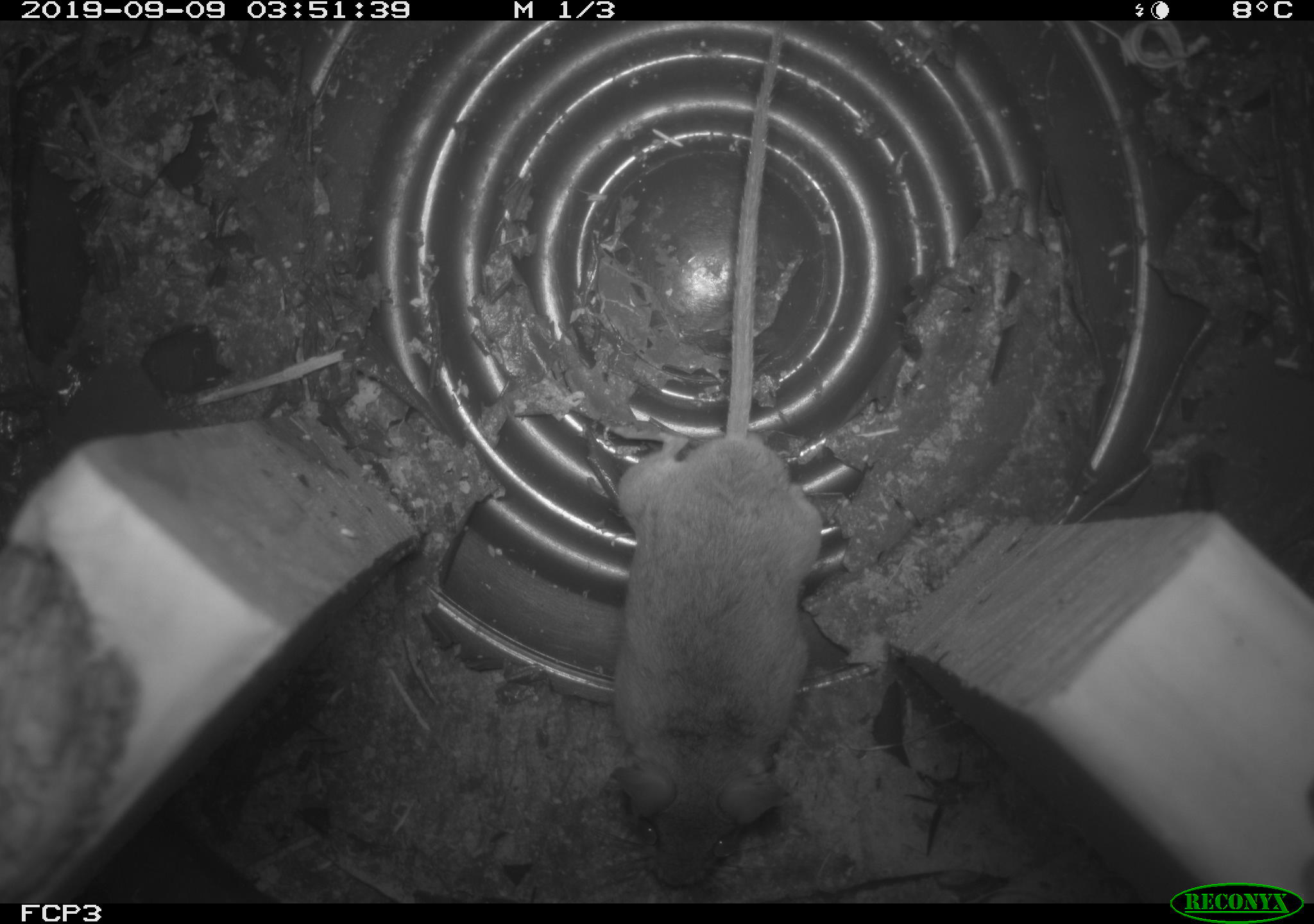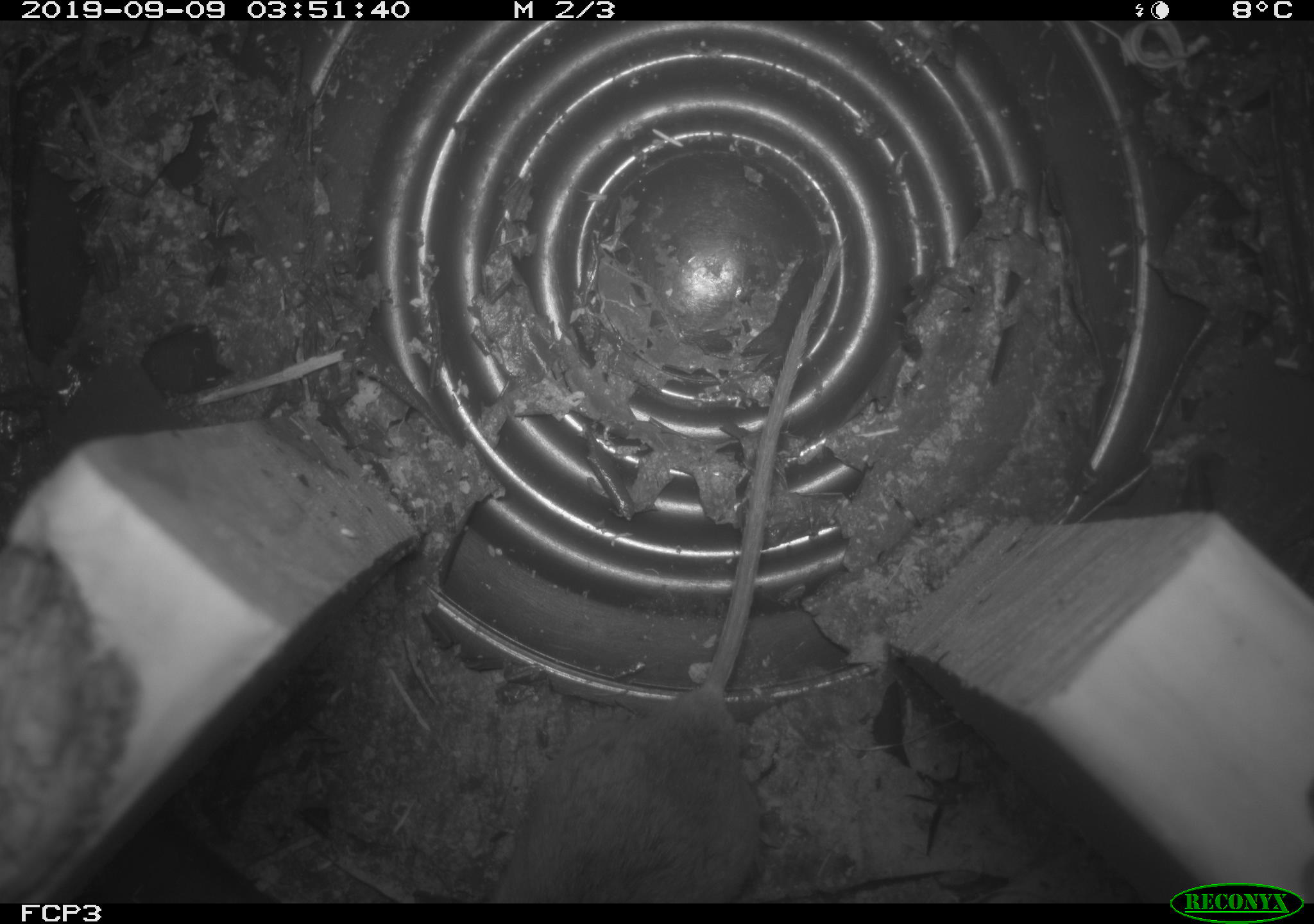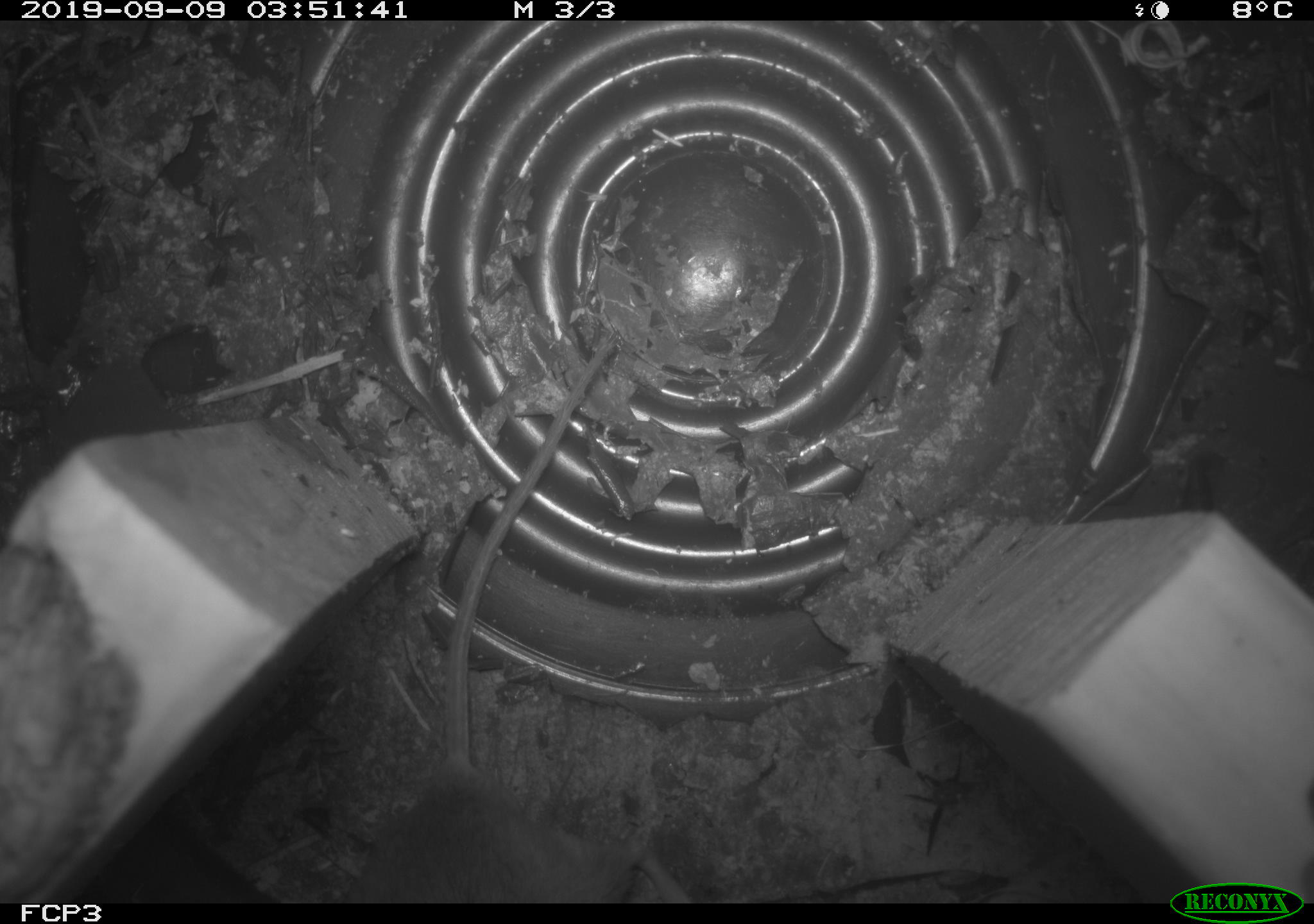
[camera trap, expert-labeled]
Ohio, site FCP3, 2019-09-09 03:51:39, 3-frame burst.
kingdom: Animalia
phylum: Chordata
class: Mammalia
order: Rodentia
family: Cricetidae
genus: Peromyscus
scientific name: Peromyscus leucopus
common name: white-footed mouse